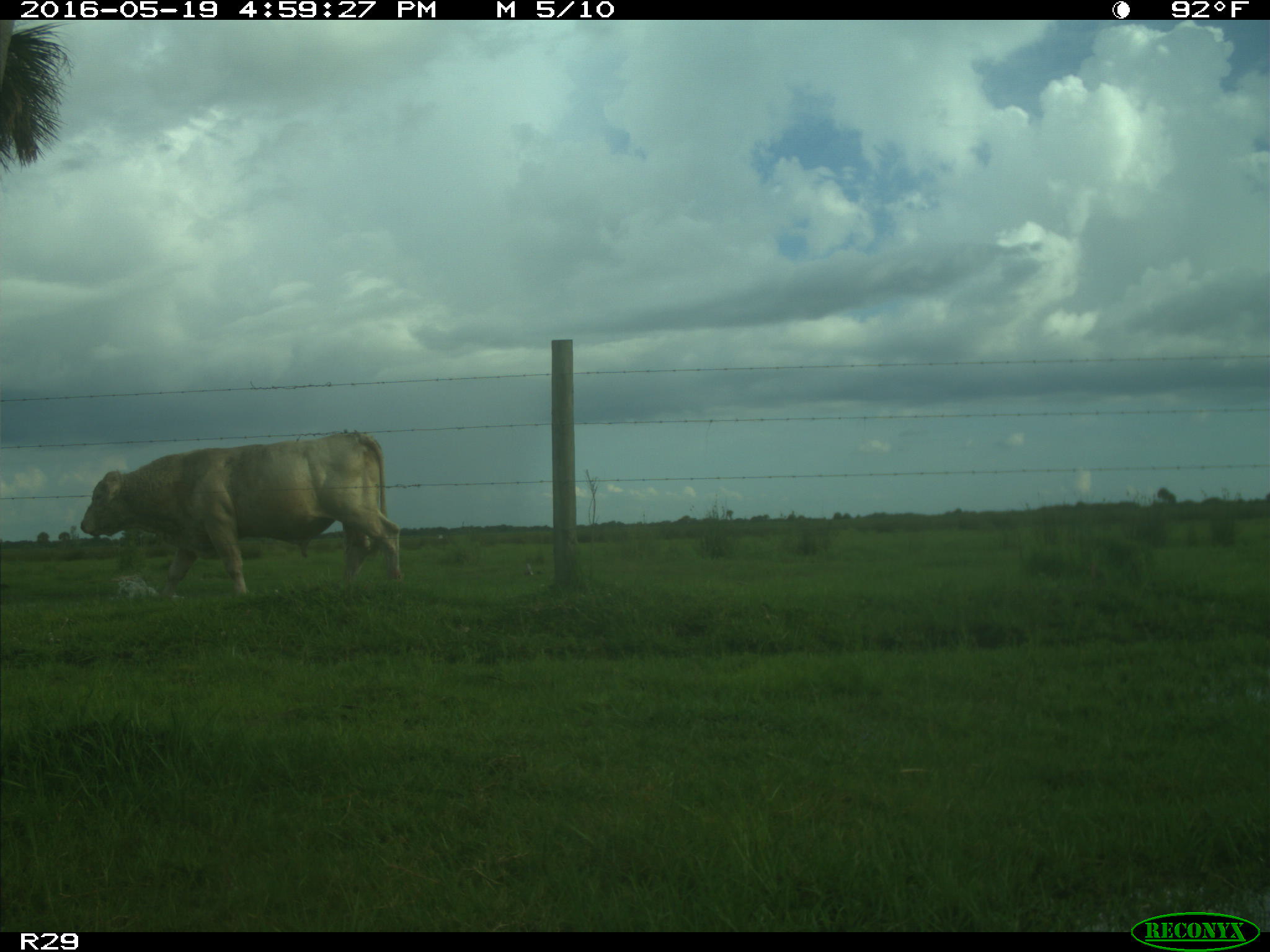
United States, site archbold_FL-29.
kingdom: Animalia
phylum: Chordata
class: Mammalia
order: Artiodactyla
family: Bovidae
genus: Bos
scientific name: Bos taurus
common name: domestic cow